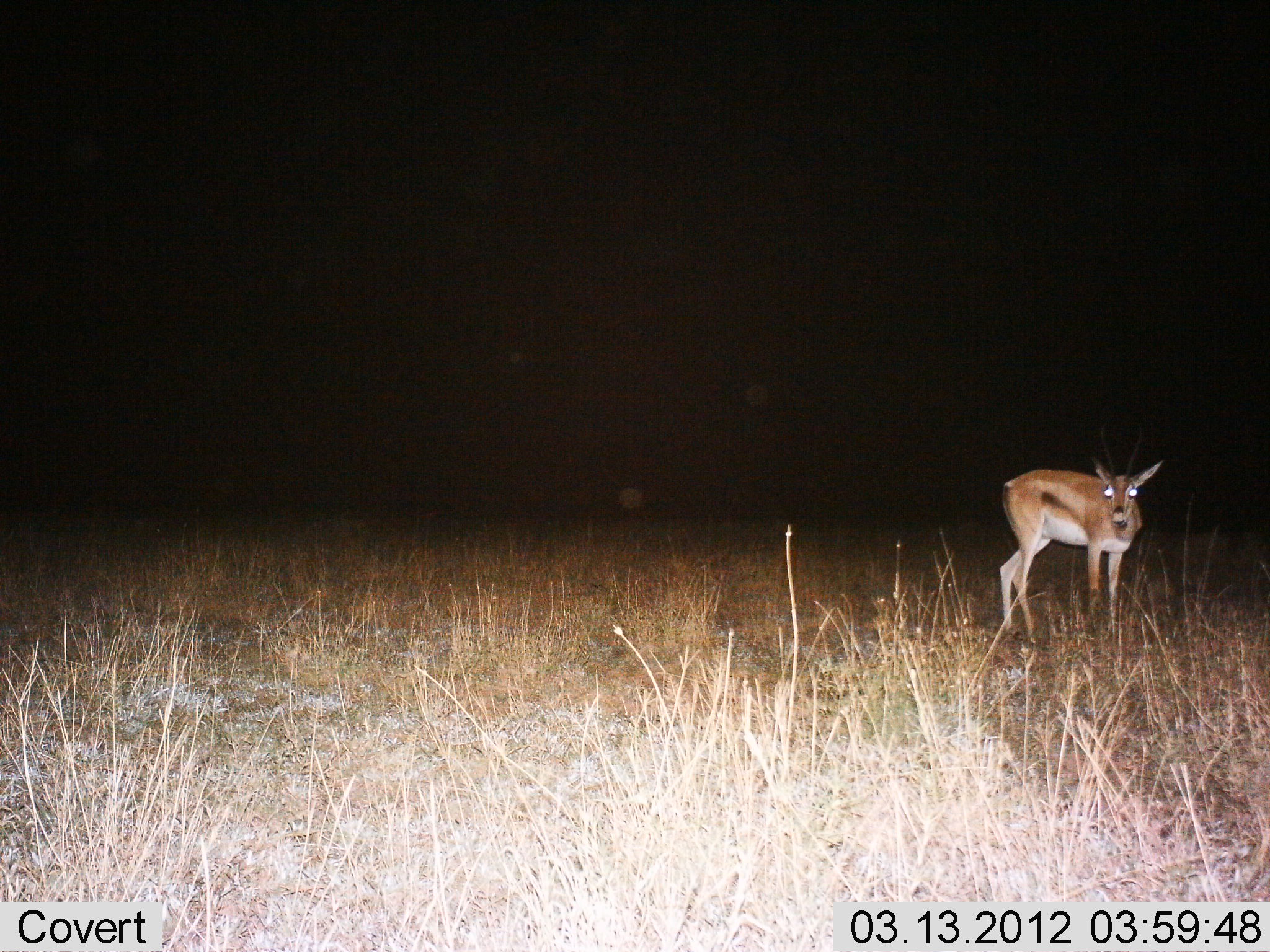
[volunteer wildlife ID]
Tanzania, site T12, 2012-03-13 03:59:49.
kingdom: Animalia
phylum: Chordata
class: Mammalia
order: Artiodactyla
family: Bovidae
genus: Eudorcas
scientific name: Eudorcas thomsonii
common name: thomson's gazelle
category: gazellethomsons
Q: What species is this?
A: Gazellethomsons (thomson's gazelle) (Eudorcas thomsonii).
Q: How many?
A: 1.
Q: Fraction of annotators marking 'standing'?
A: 100%.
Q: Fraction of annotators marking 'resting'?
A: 0%.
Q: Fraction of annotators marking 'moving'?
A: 0%.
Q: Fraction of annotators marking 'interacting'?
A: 0%.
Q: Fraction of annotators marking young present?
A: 0%.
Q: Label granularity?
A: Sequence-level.